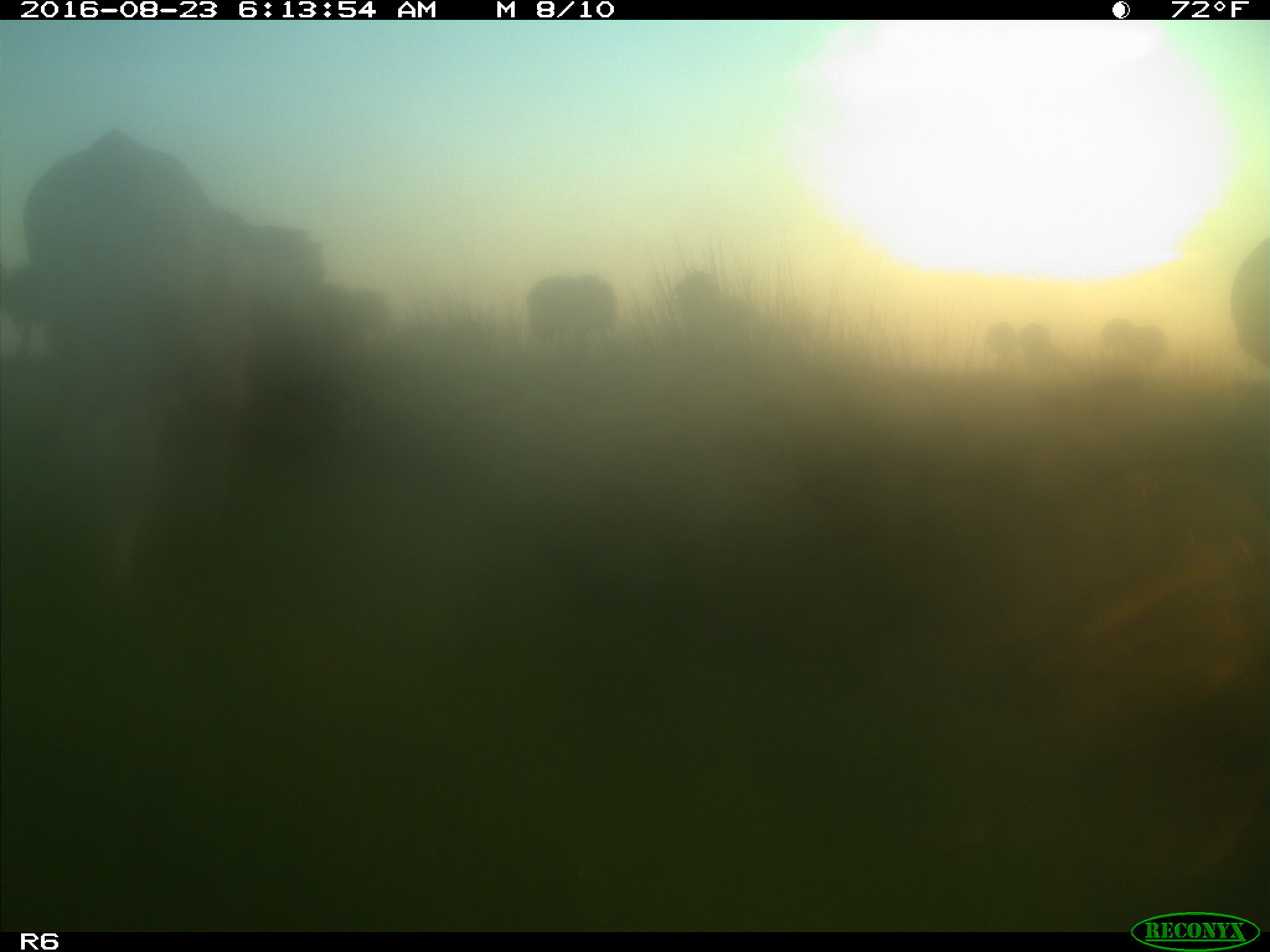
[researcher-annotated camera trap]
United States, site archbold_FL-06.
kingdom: Animalia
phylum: Chordata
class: Mammalia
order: Artiodactyla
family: Bovidae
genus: Bos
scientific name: Bos taurus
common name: domestic cow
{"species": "Bos taurus (domestic cow)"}